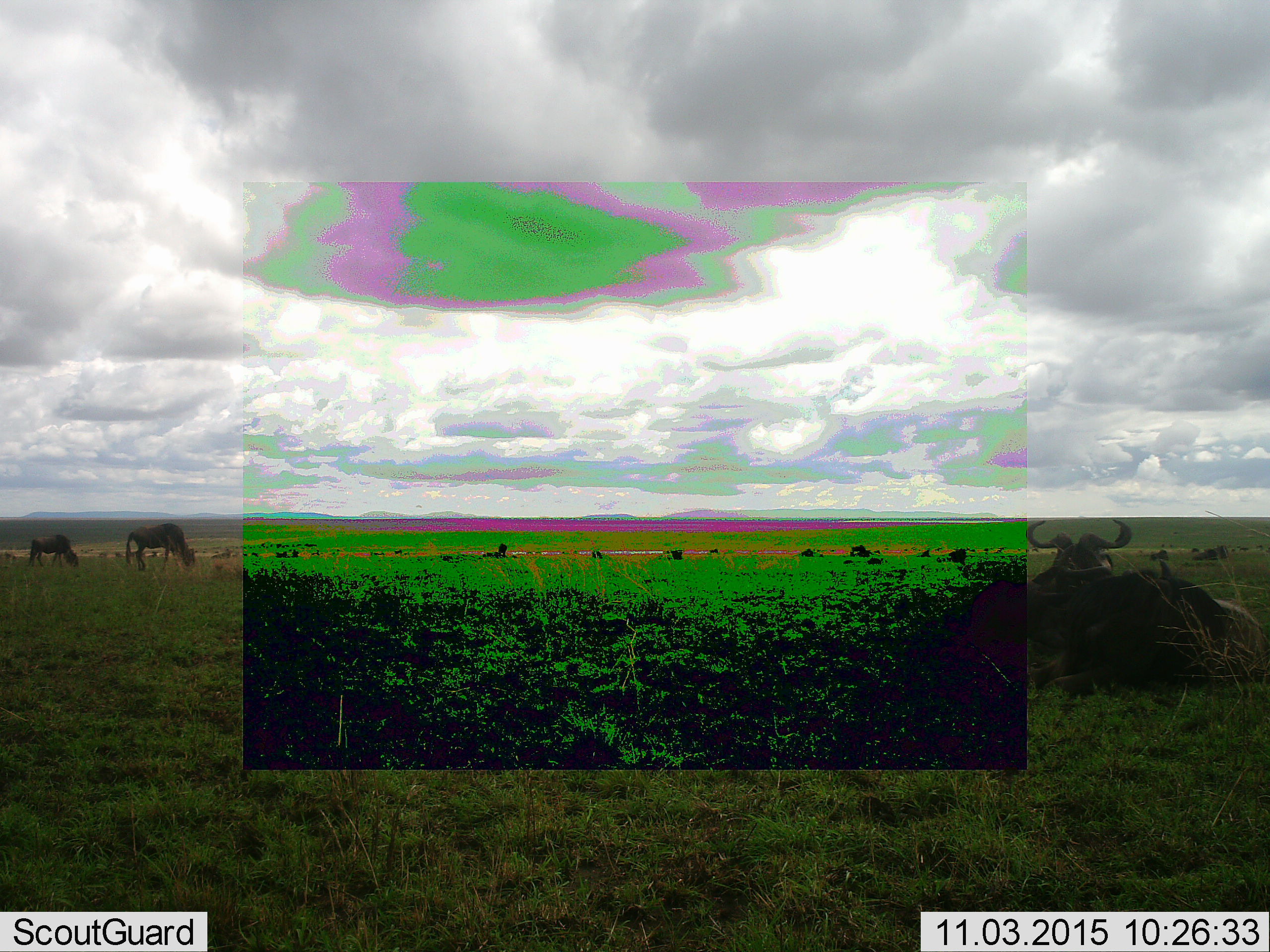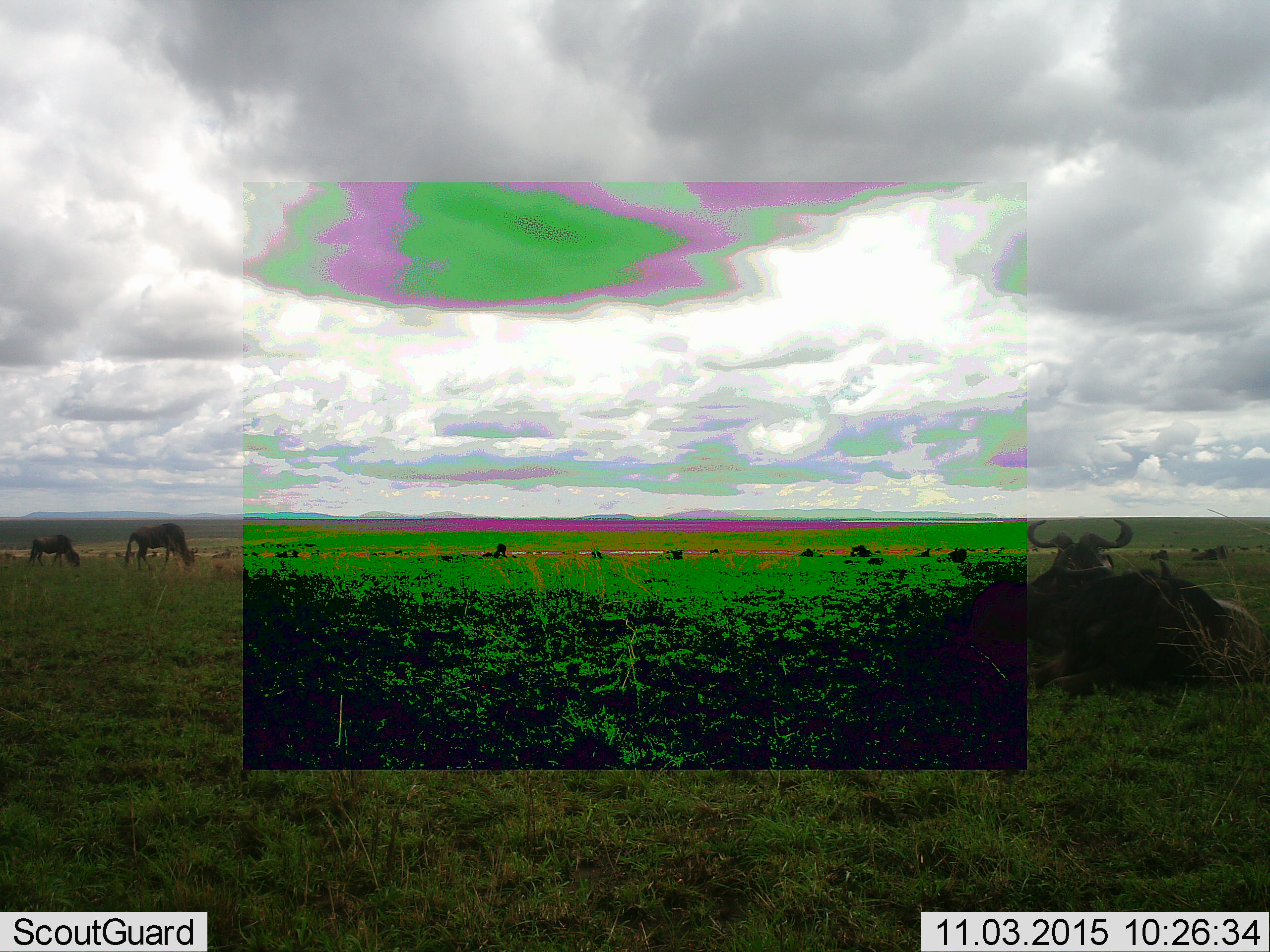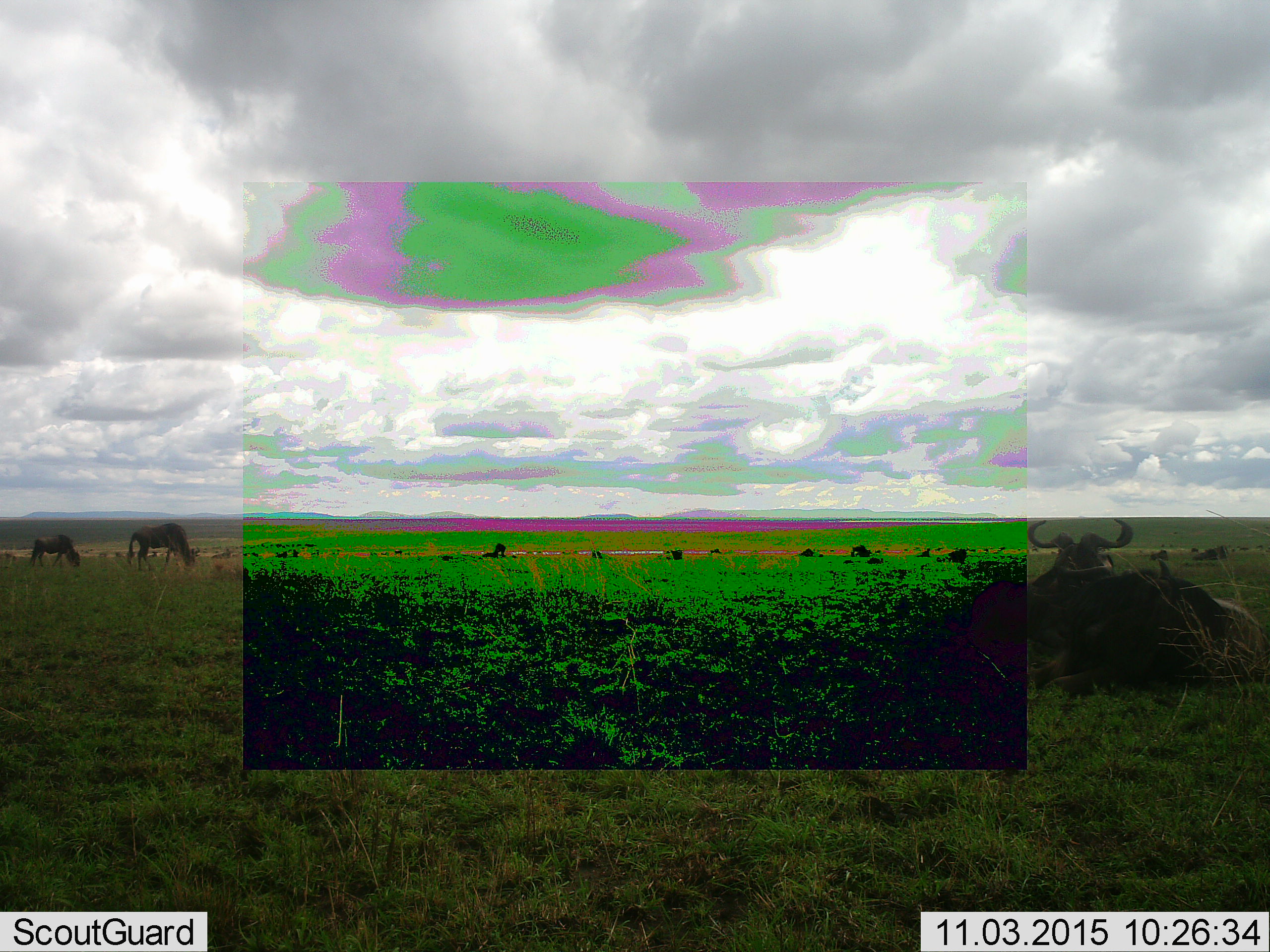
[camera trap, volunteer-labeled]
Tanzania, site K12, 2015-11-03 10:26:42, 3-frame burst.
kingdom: Animalia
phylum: Chordata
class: Mammalia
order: Artiodactyla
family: Bovidae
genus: Connochaetes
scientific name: Connochaetes taurinus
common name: blue wildebeest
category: wildebeest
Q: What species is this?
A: Wildebeest (blue wildebeest) (Connochaetes taurinus).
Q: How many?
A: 10.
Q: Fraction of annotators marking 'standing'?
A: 20%.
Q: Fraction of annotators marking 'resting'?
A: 80%.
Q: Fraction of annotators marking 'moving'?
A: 20%.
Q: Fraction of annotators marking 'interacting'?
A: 20%.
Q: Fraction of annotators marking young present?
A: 0%.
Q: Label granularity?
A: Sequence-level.